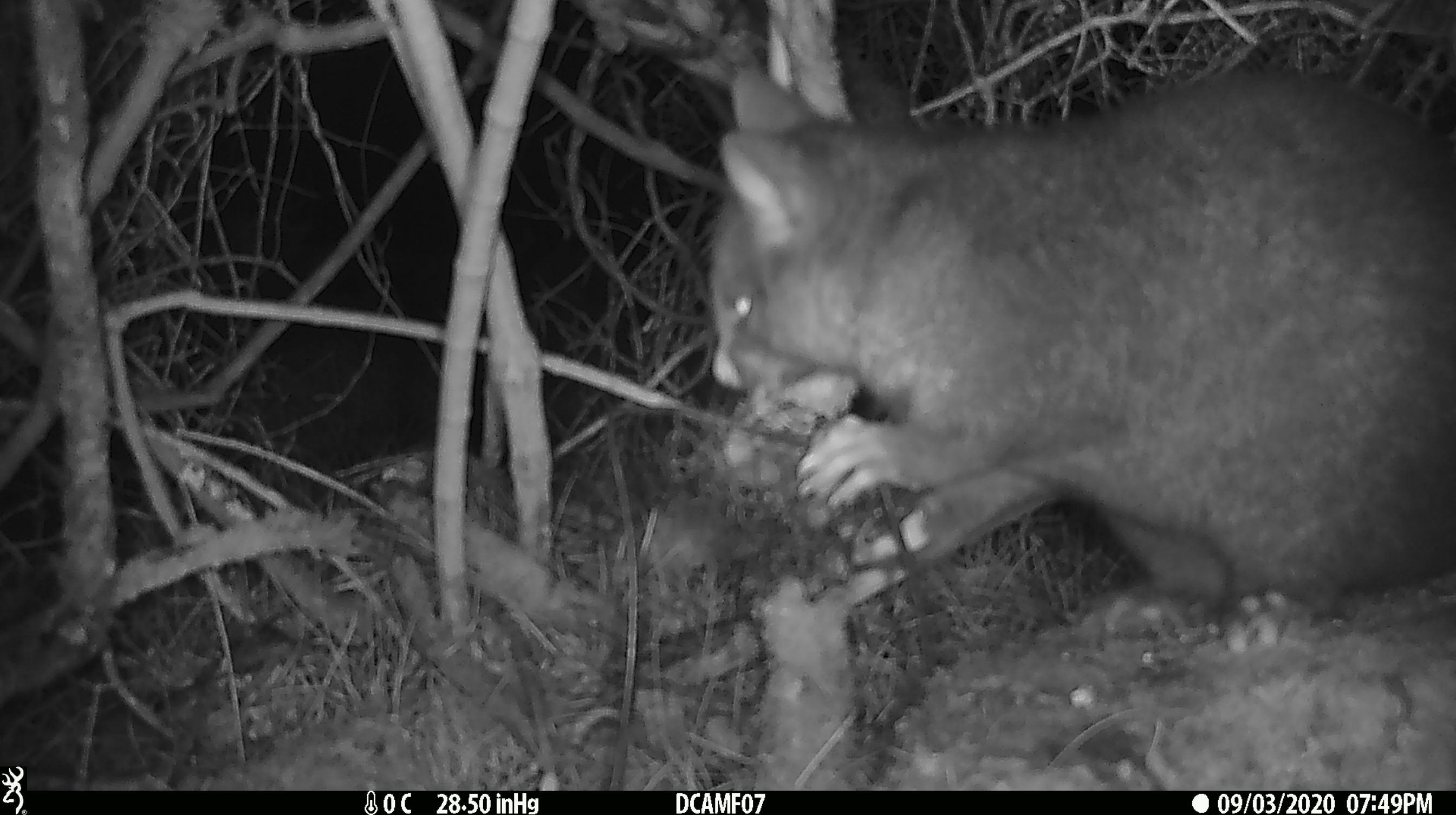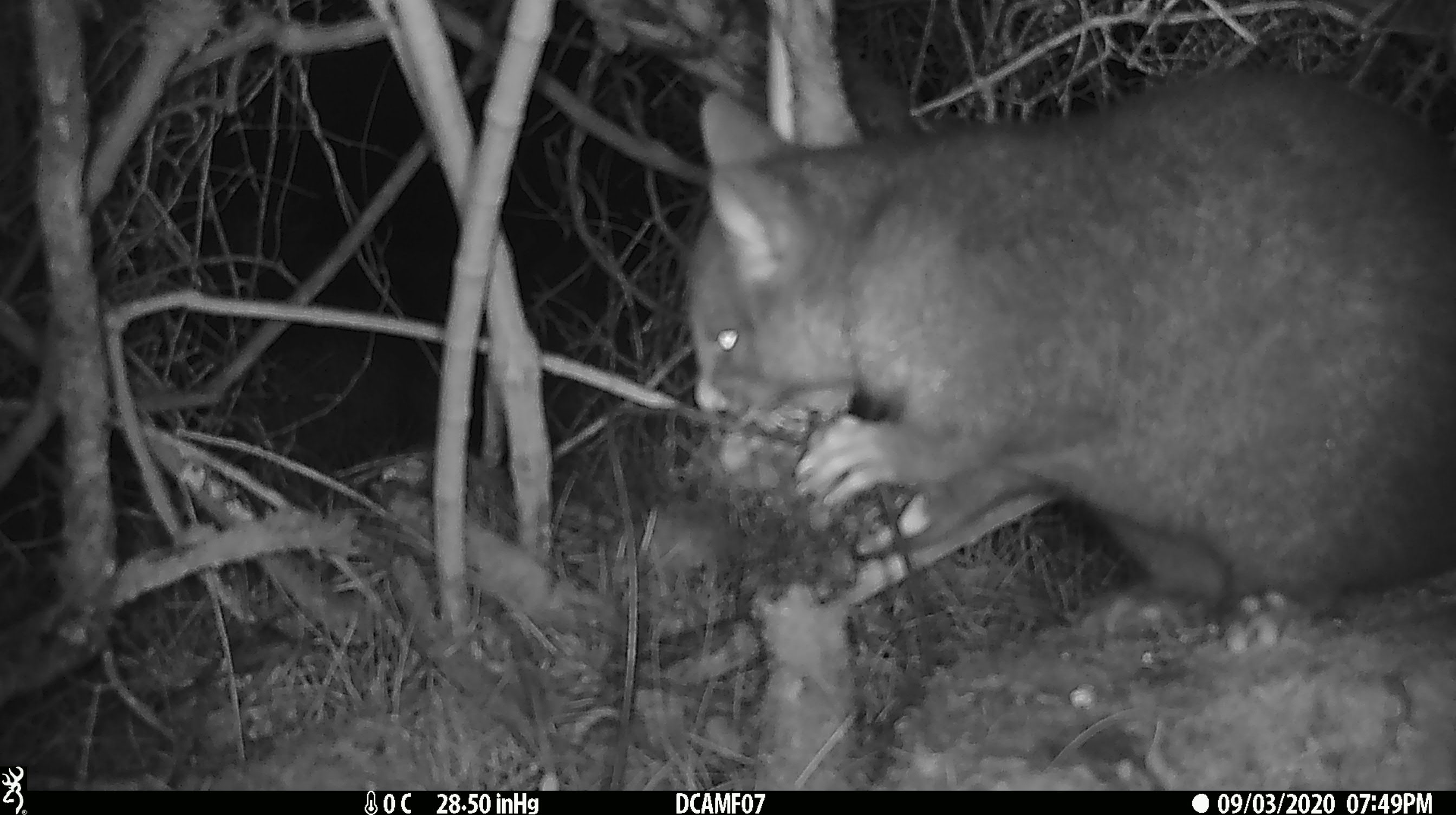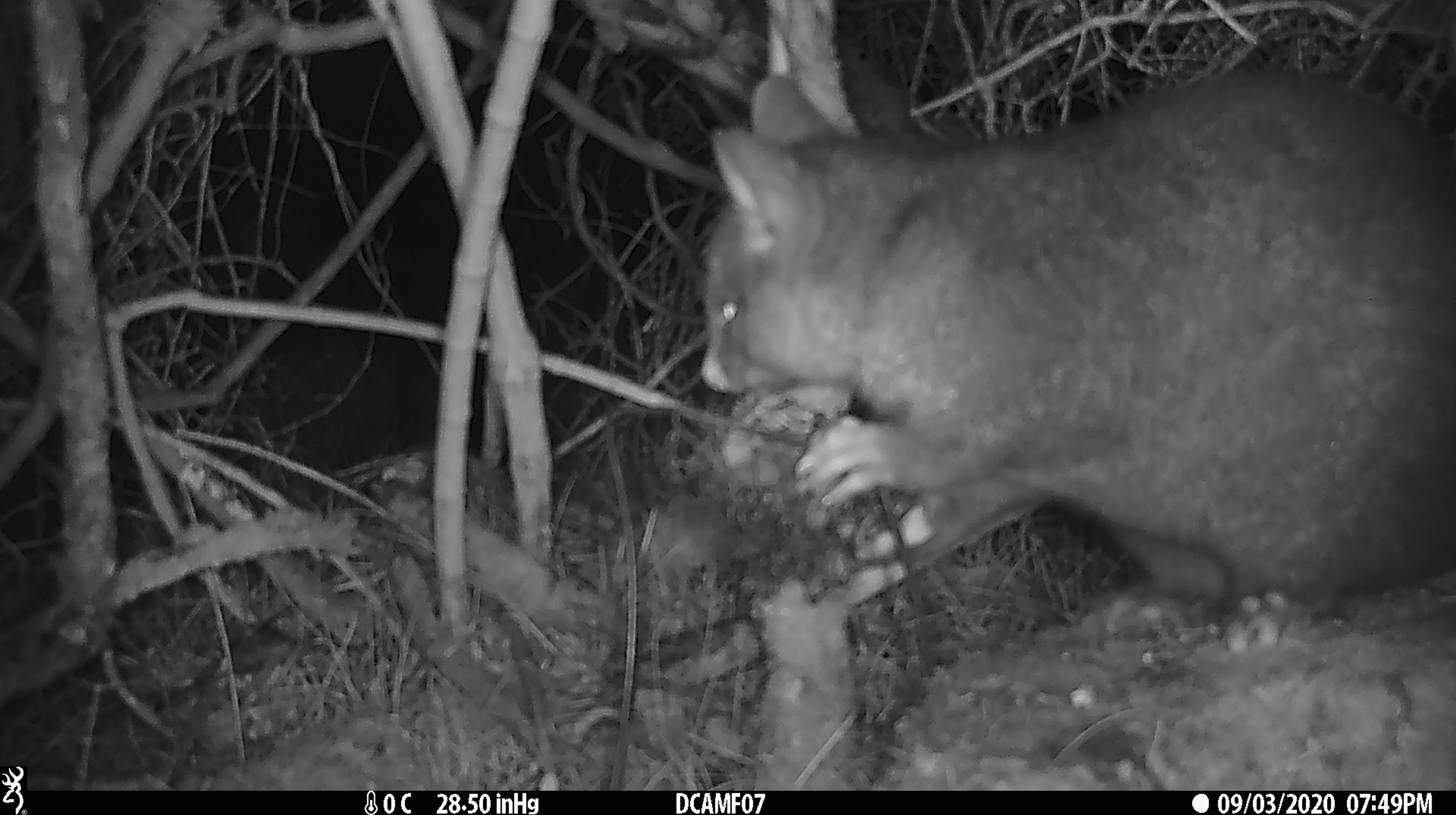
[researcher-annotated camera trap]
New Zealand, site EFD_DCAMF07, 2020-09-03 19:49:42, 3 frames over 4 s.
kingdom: Animalia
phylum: Chordata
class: Mammalia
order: Diprotodontia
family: Phalangeridae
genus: Trichosurus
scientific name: Trichosurus vulpecula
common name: common brushtail possum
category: possum